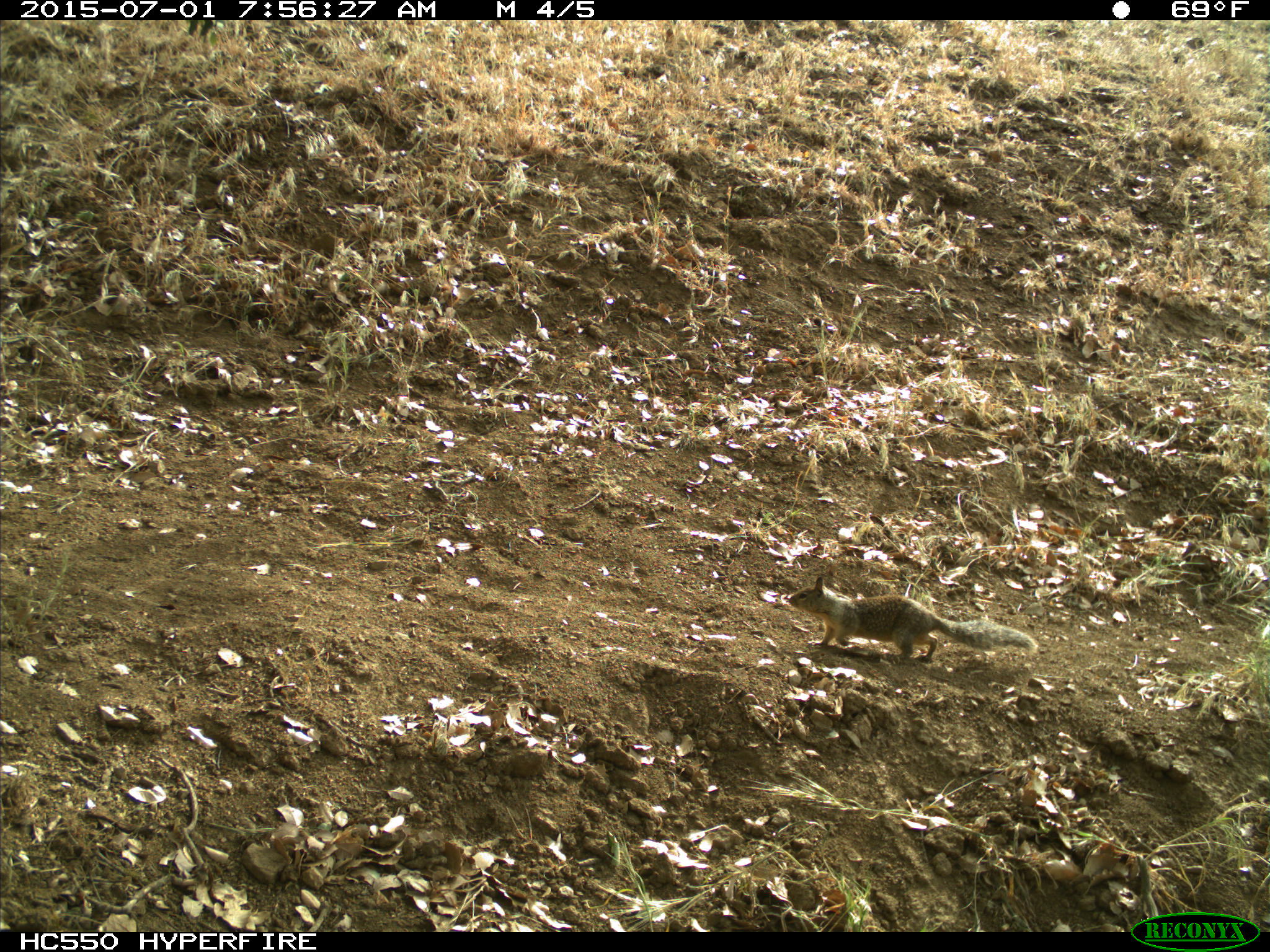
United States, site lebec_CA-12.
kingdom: Animalia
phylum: Chordata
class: Mammalia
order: Rodentia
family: Sciuridae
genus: Otospermophilus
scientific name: Otospermophilus beecheyi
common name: california ground squirrel